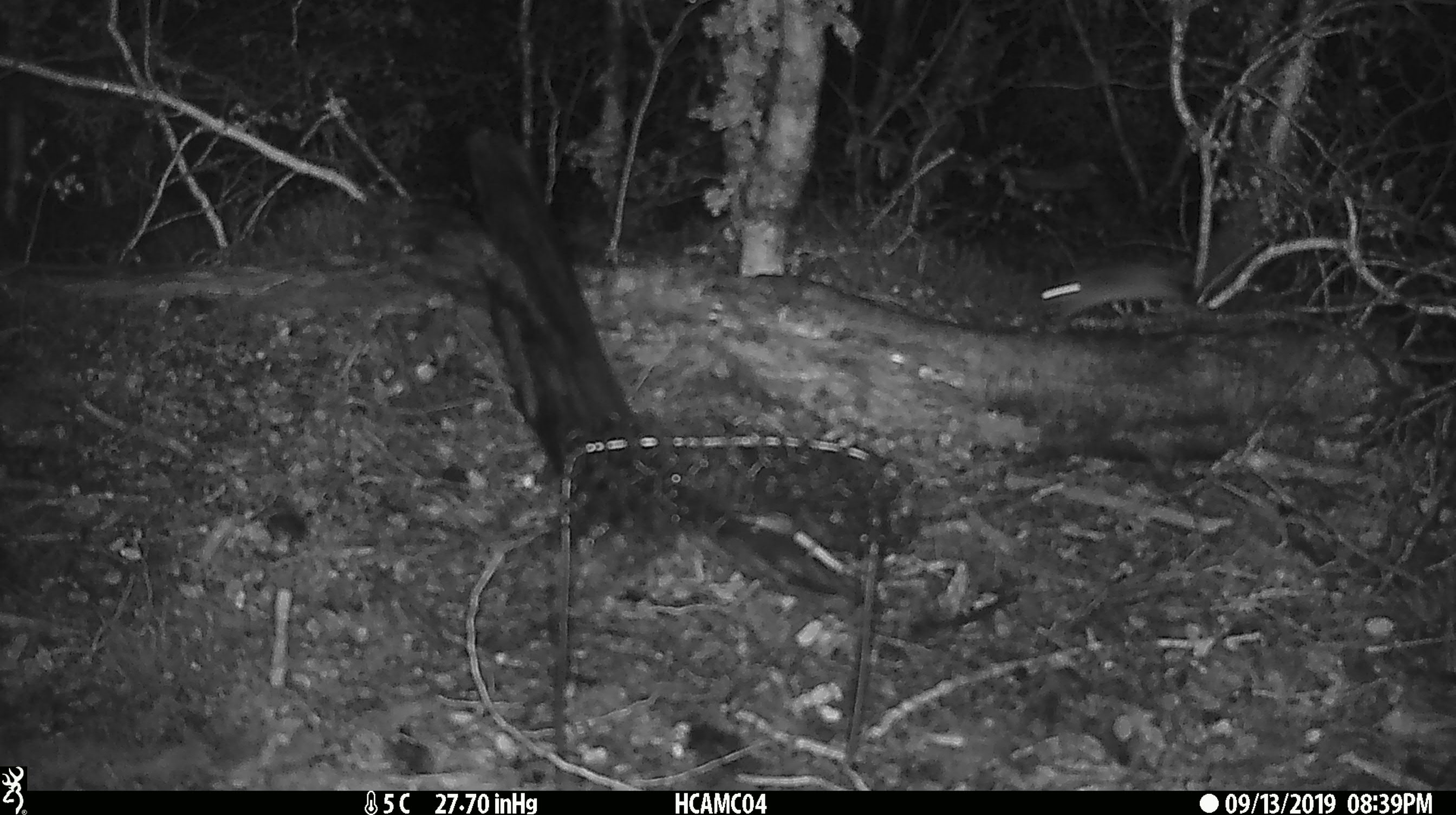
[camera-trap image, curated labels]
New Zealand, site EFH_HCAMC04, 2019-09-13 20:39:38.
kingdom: Animalia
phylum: Chordata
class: Mammalia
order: Rodentia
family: Muridae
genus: Mus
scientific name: Mus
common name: mouse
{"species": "mouse (Mus)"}